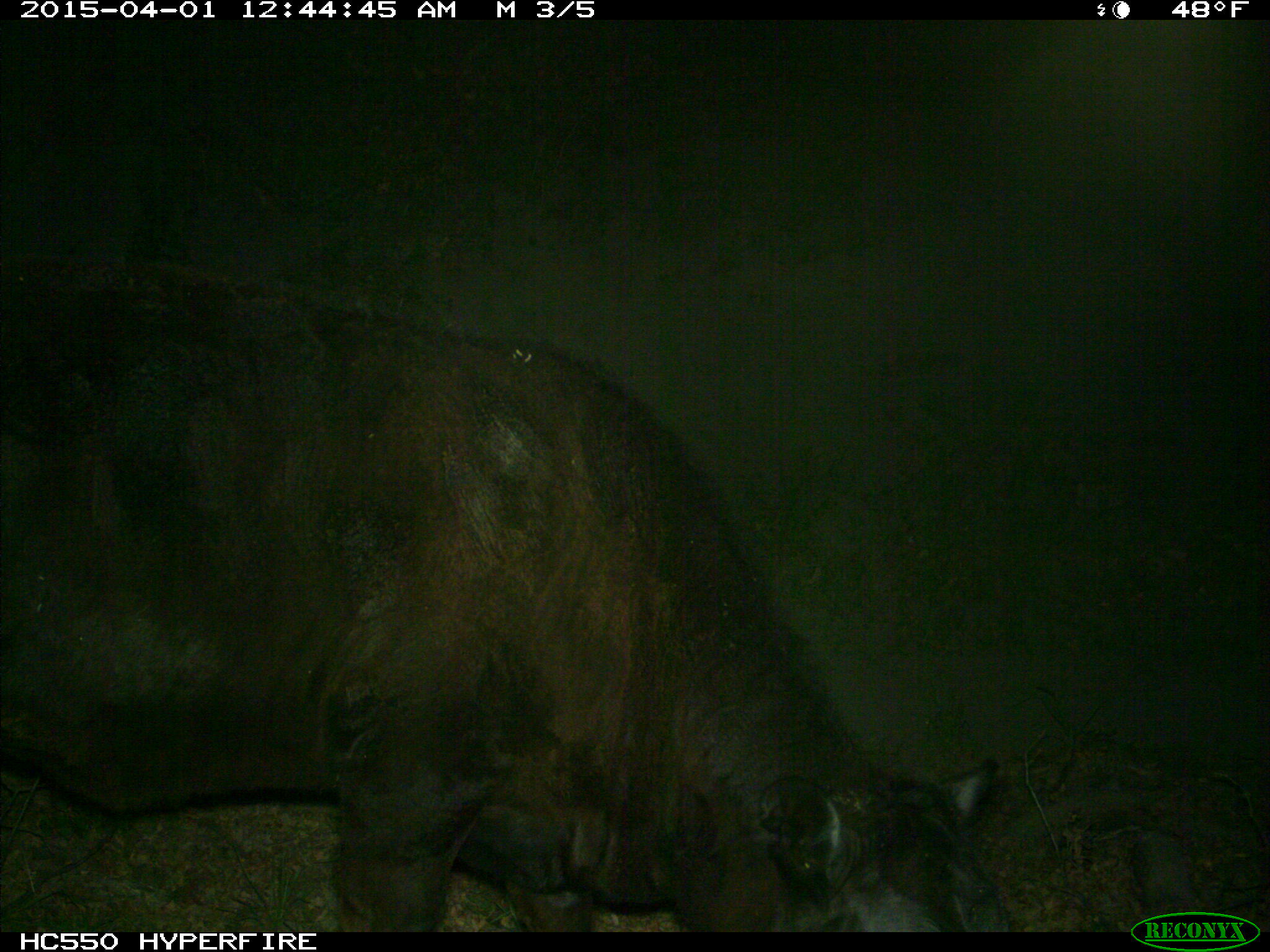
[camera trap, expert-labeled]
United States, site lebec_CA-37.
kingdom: Animalia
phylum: Chordata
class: Mammalia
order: Artiodactyla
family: Bovidae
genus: Bos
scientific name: Bos taurus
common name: domestic cow